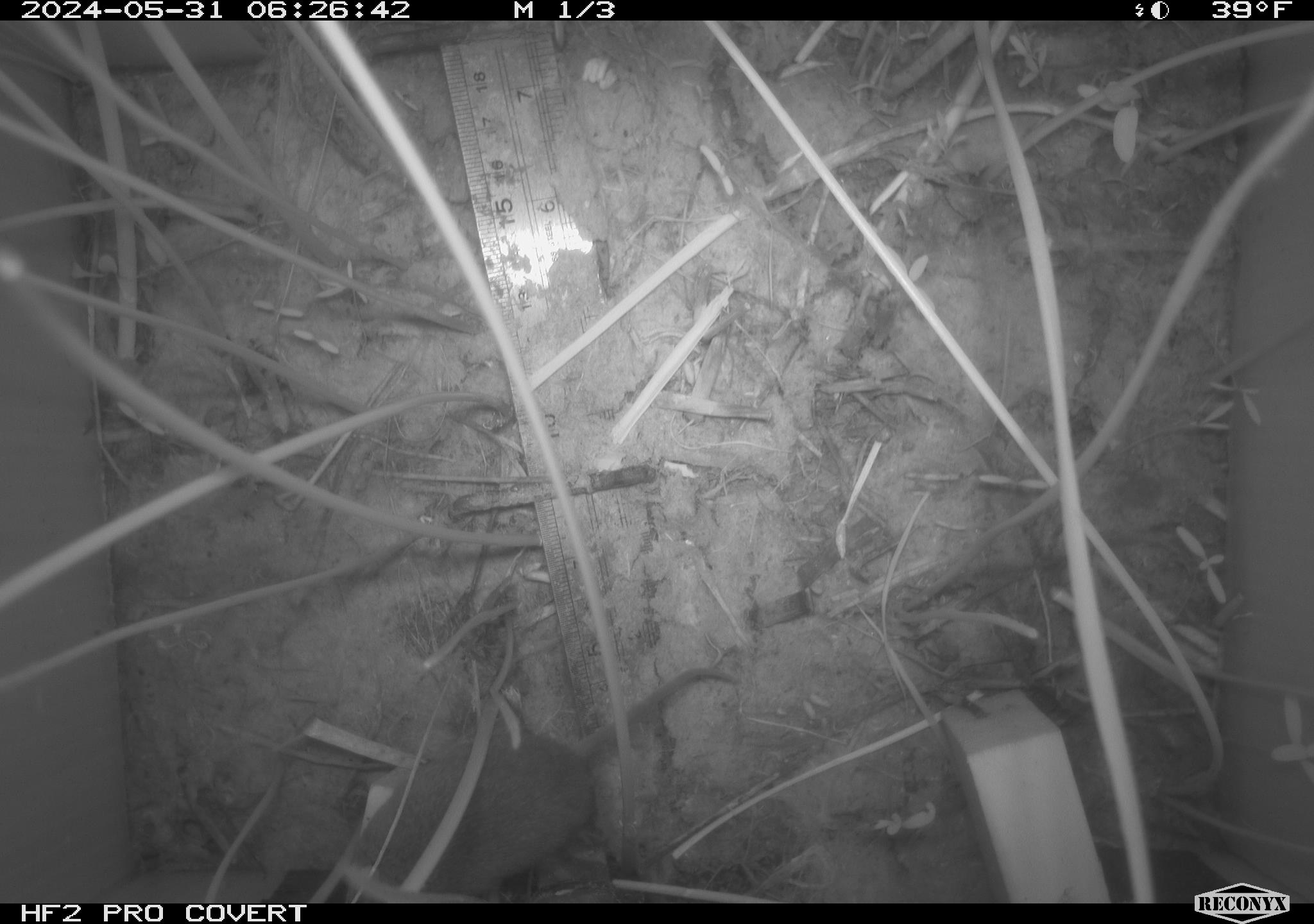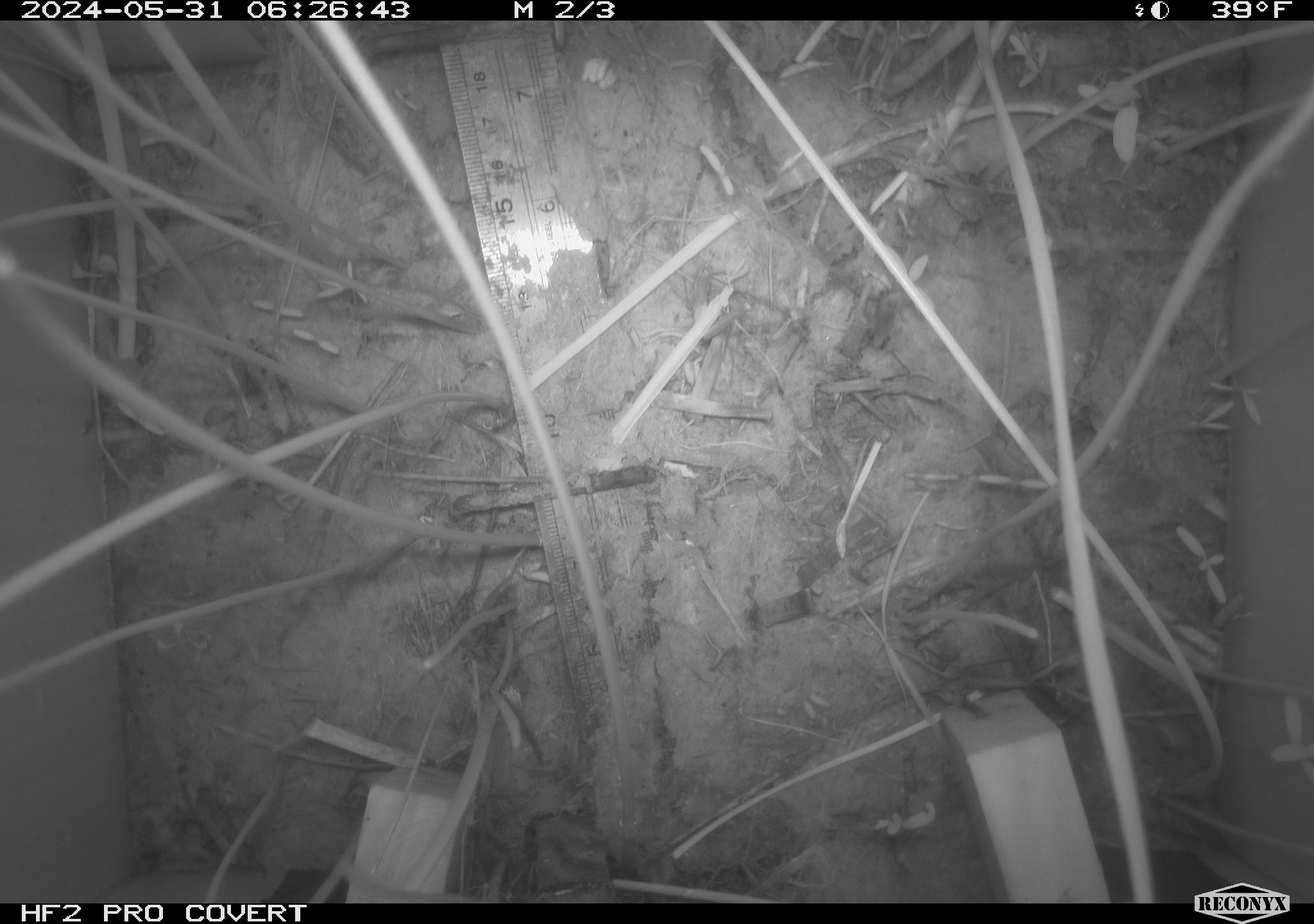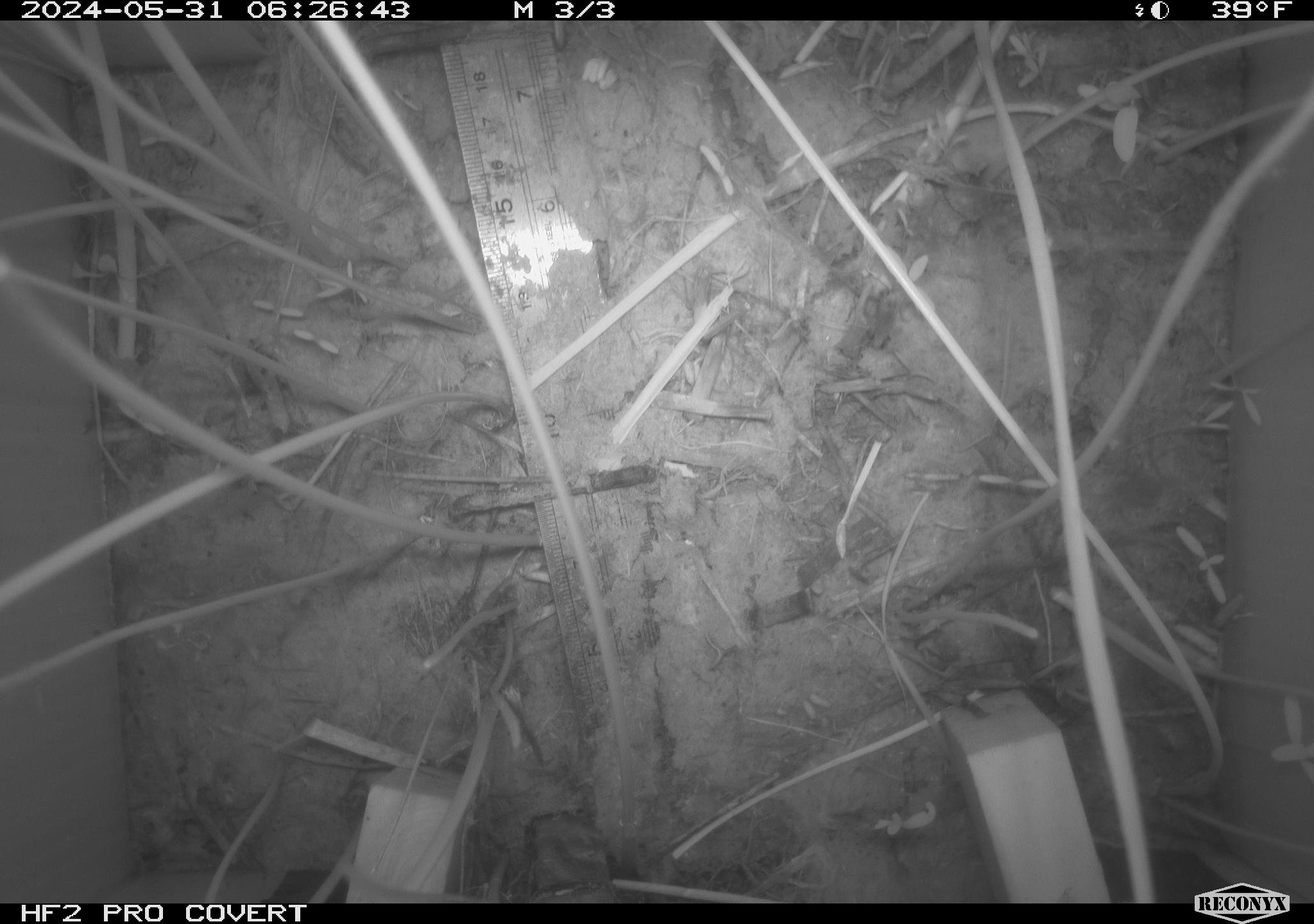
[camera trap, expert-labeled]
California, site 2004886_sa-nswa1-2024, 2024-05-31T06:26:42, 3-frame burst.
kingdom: Animalia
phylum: Chordata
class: Mammalia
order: Rodentia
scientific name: Rodentia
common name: rodent